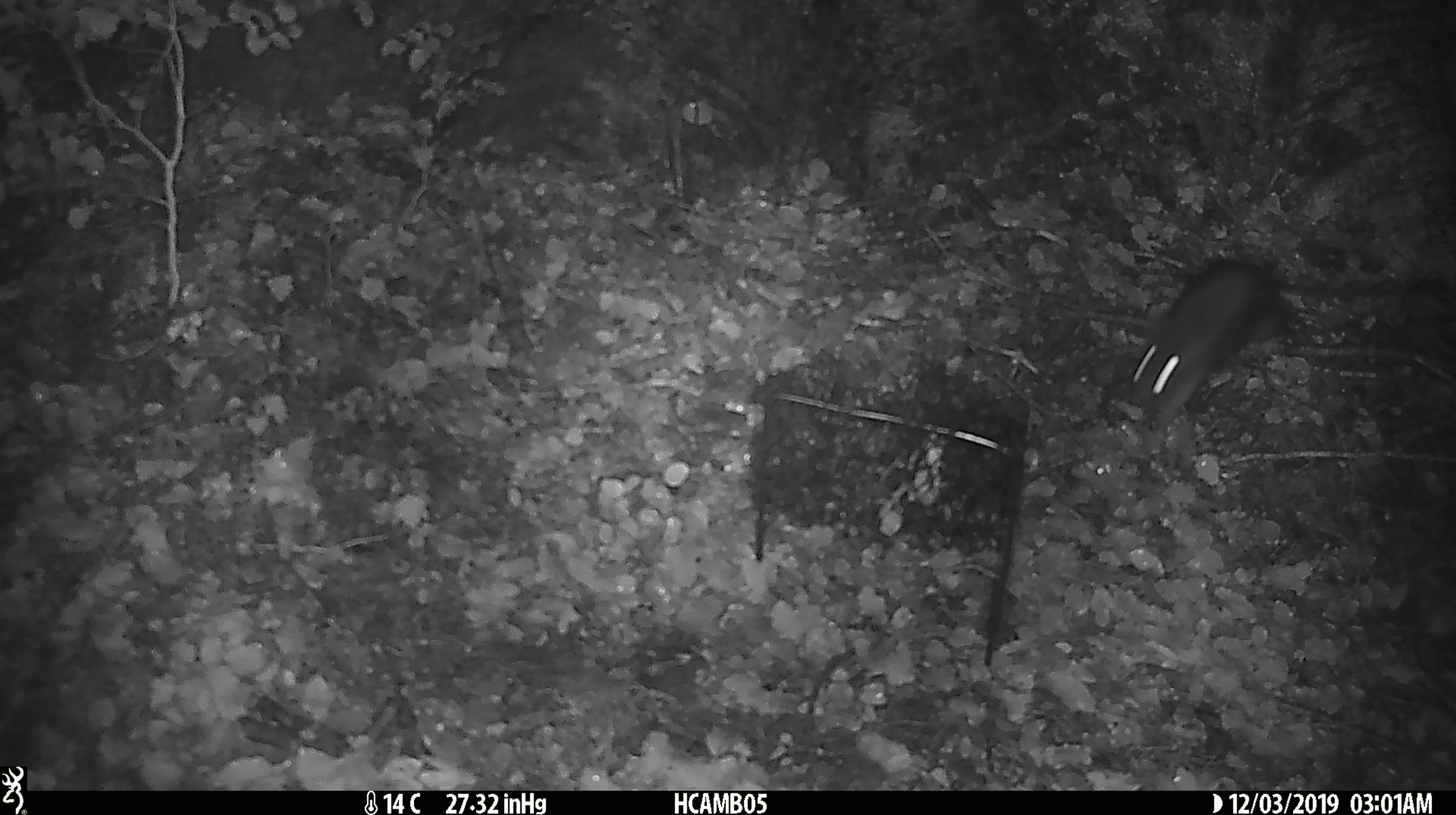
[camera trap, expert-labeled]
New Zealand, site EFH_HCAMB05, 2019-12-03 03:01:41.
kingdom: Animalia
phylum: Chordata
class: Mammalia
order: Rodentia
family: Muridae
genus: Rattus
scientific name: Rattus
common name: rat